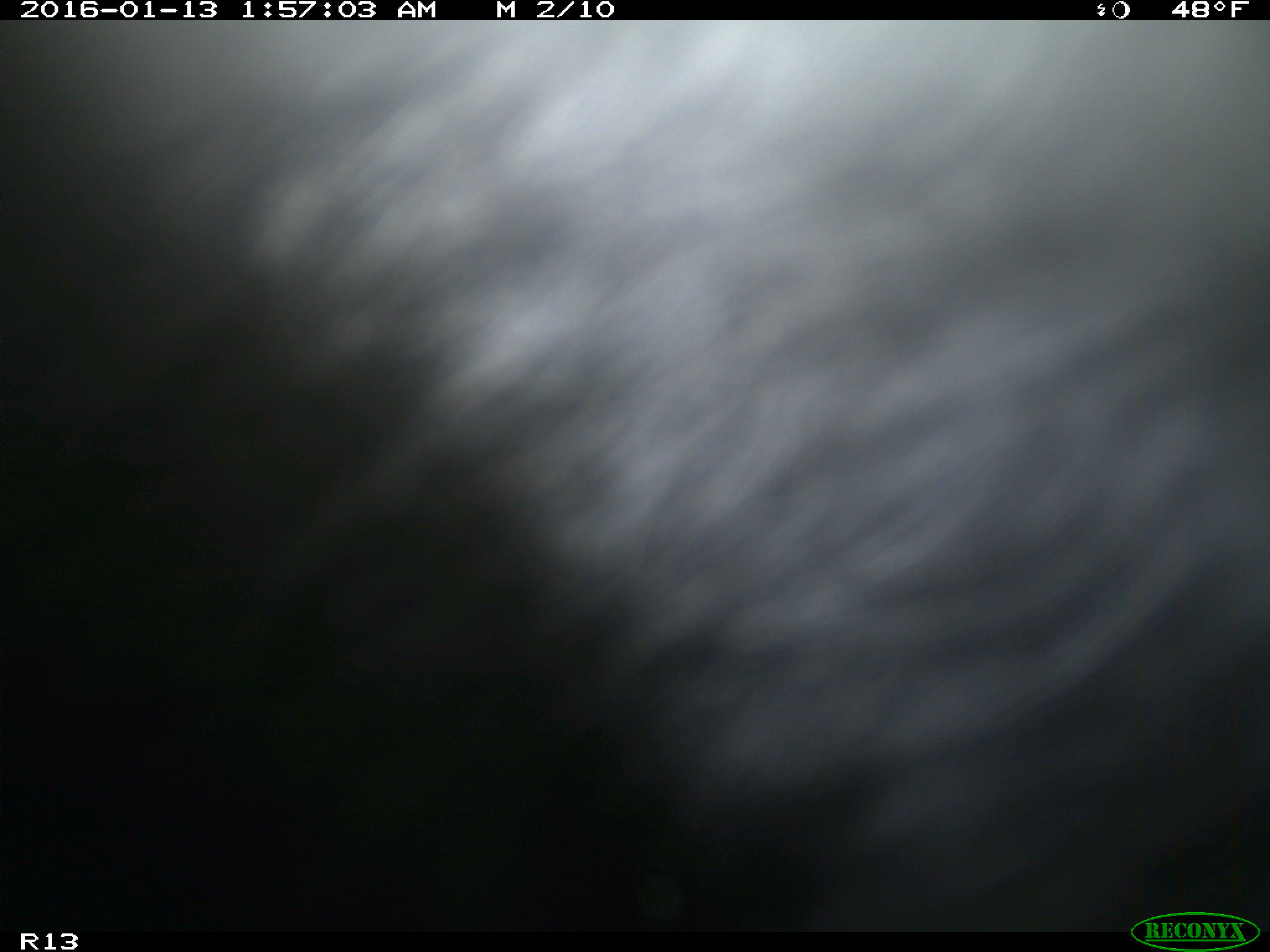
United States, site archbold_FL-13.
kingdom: Animalia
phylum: Chordata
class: Mammalia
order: Artiodactyla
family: Bovidae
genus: Bos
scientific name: Bos taurus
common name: domestic cow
Bos taurus (domestic cow).